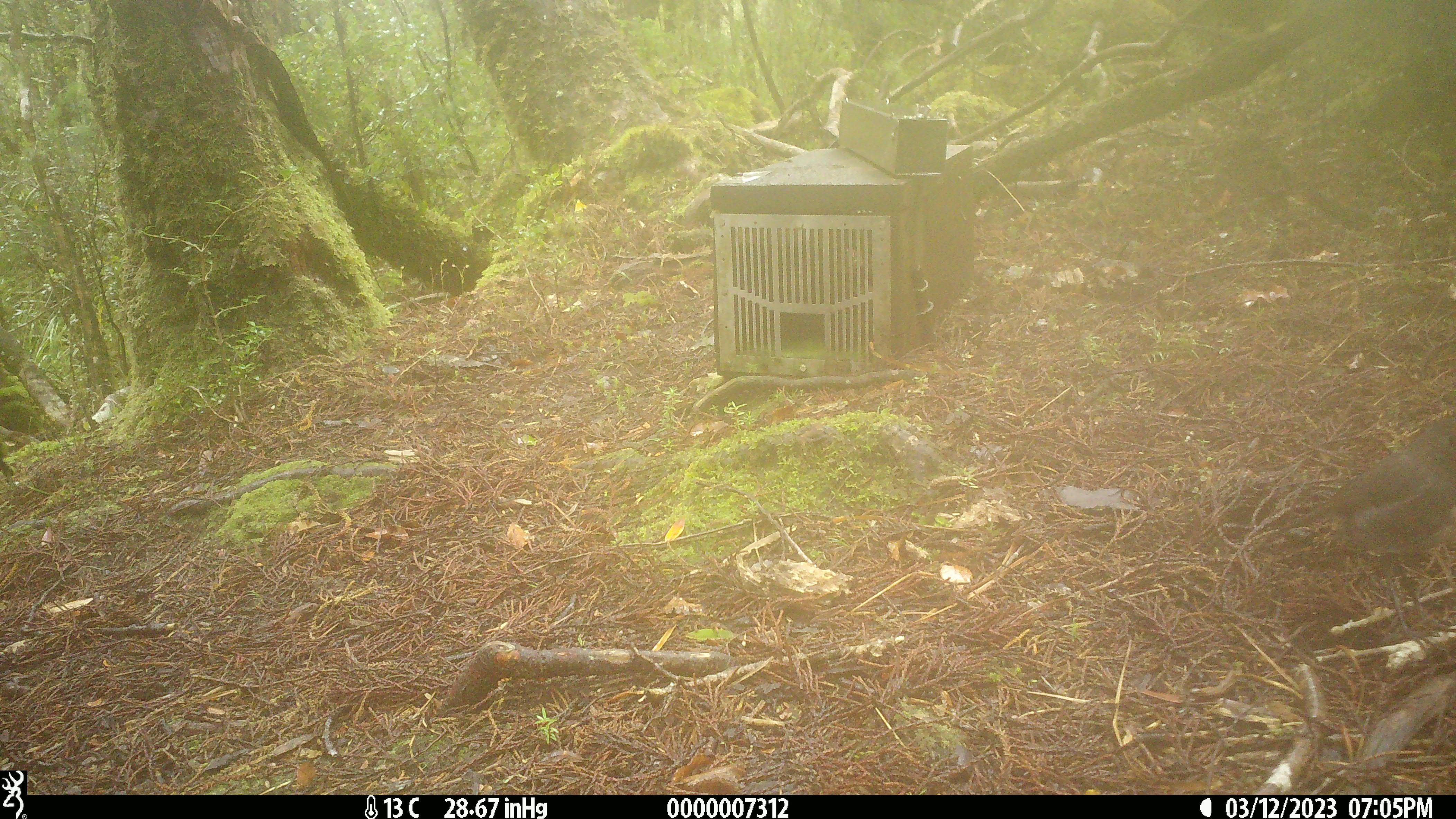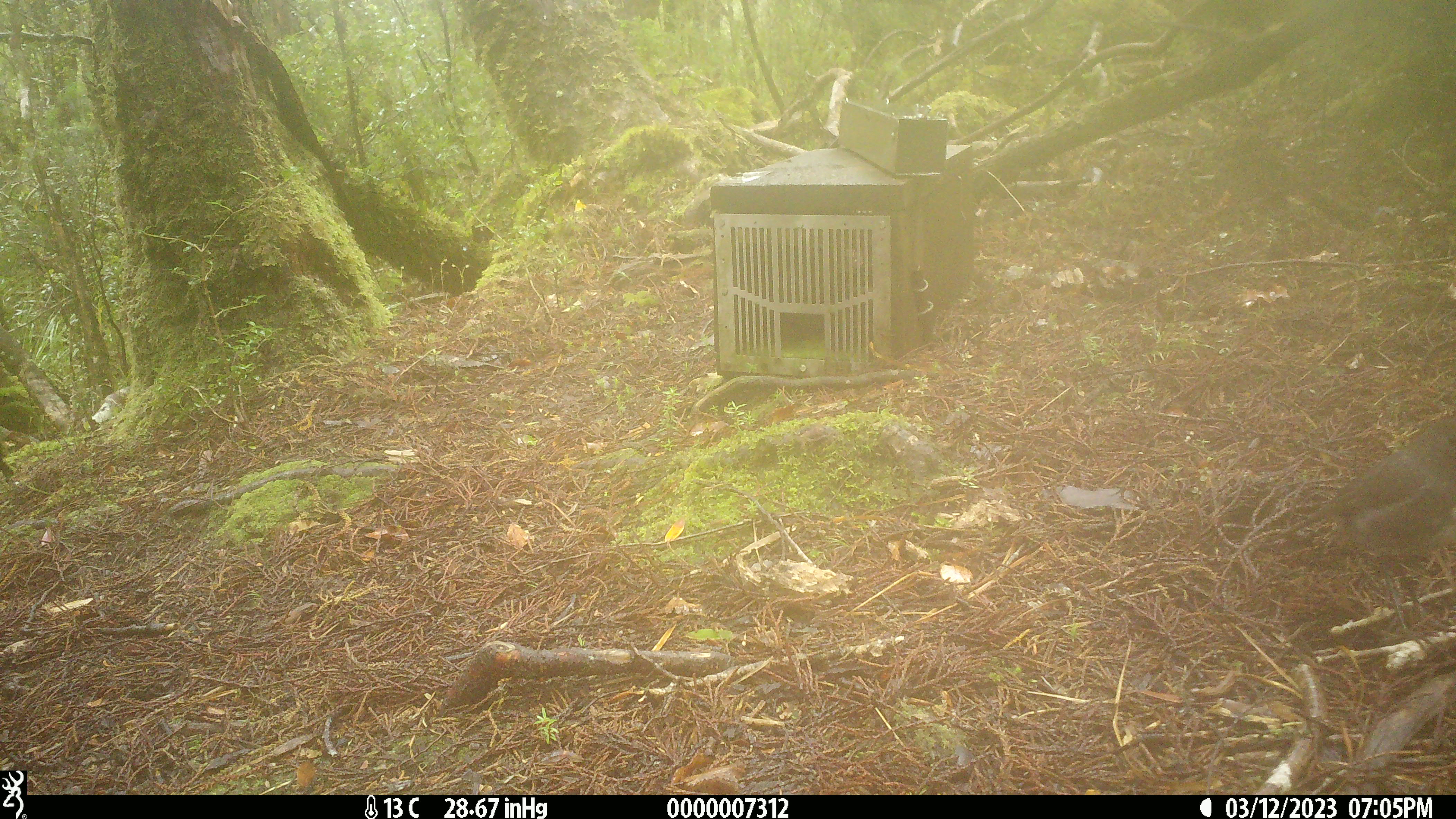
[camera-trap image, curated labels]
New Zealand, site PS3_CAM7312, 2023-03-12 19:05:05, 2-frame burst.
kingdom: Animalia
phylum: Chordata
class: Aves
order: Passeriformes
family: Petroicidae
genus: Petroica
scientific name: Petroica australis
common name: new zealand robin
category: robin